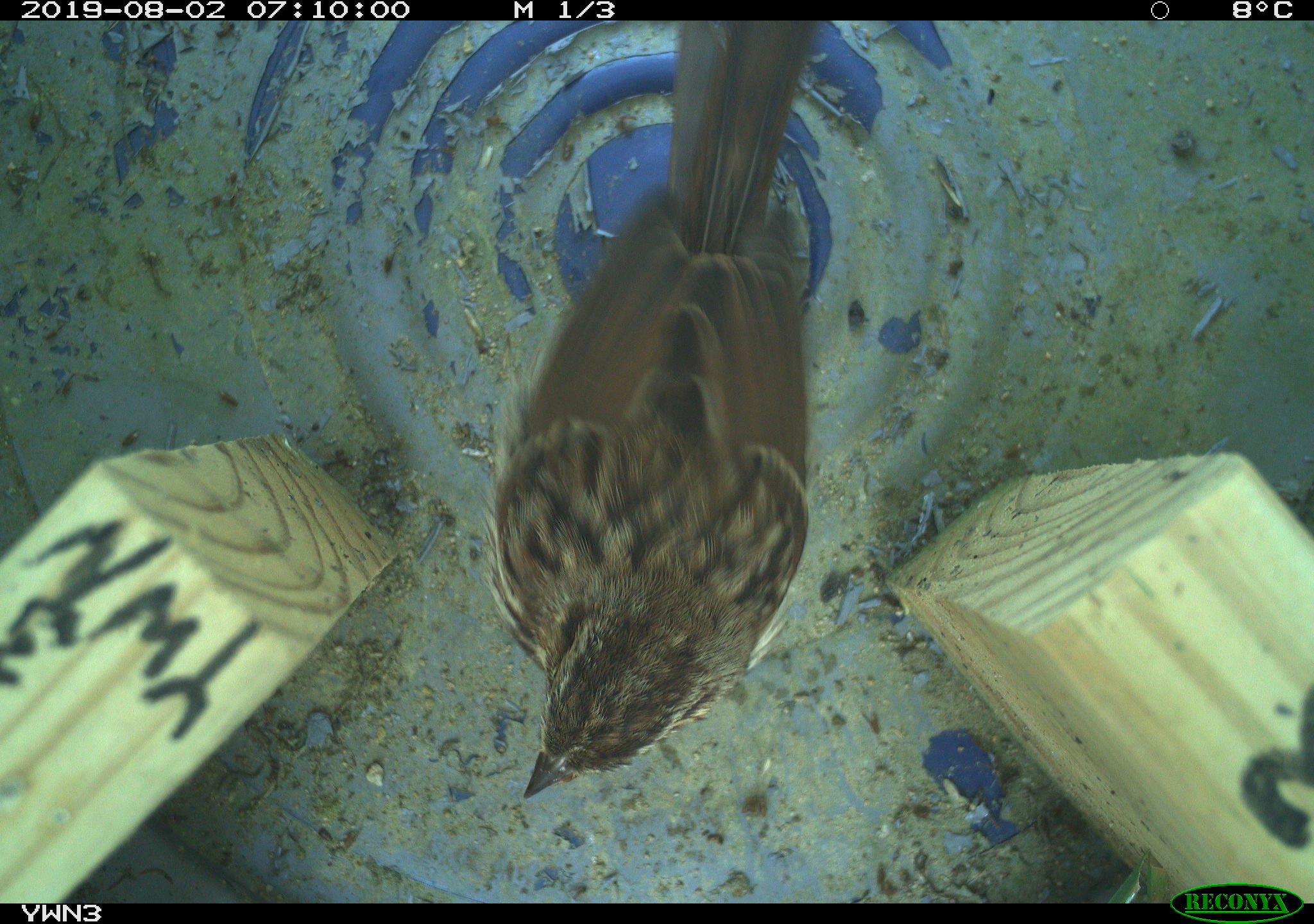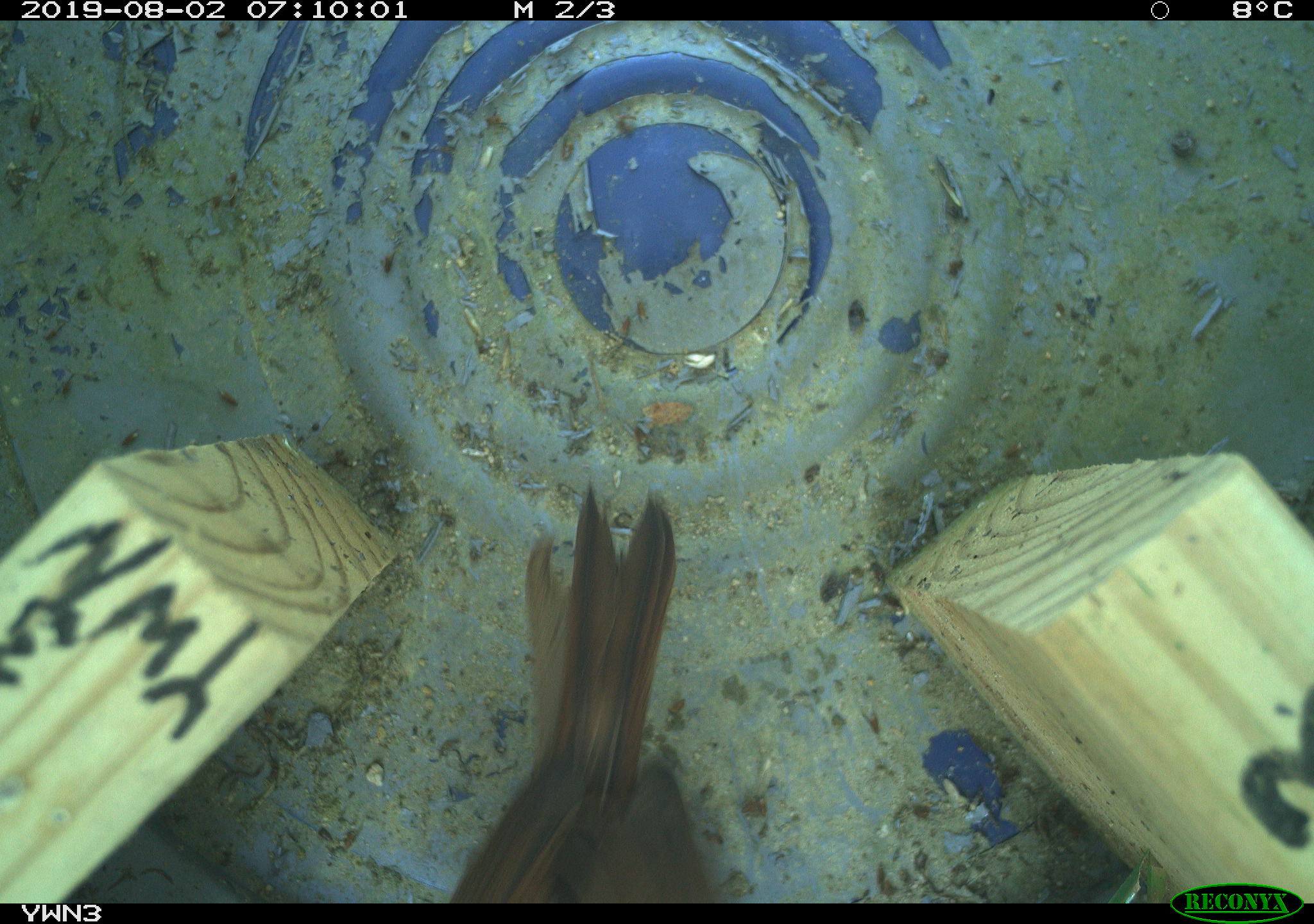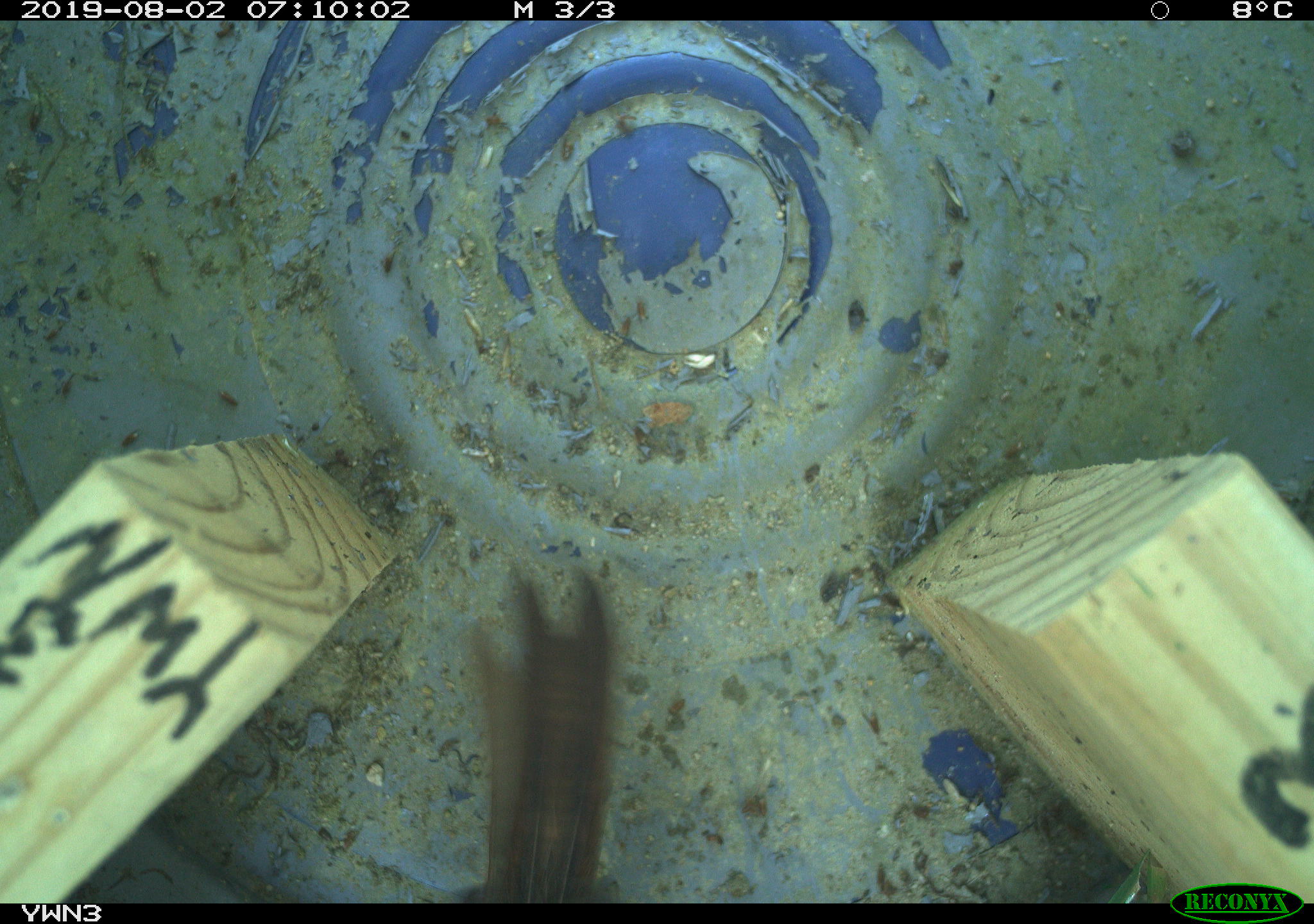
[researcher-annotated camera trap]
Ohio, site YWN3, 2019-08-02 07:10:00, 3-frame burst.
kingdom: Animalia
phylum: Chordata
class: Aves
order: Passeriformes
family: Passerellidae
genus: Melospiza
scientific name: Melospiza melodia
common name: song sparrow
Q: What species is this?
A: Song sparrow (Melospiza melodia).